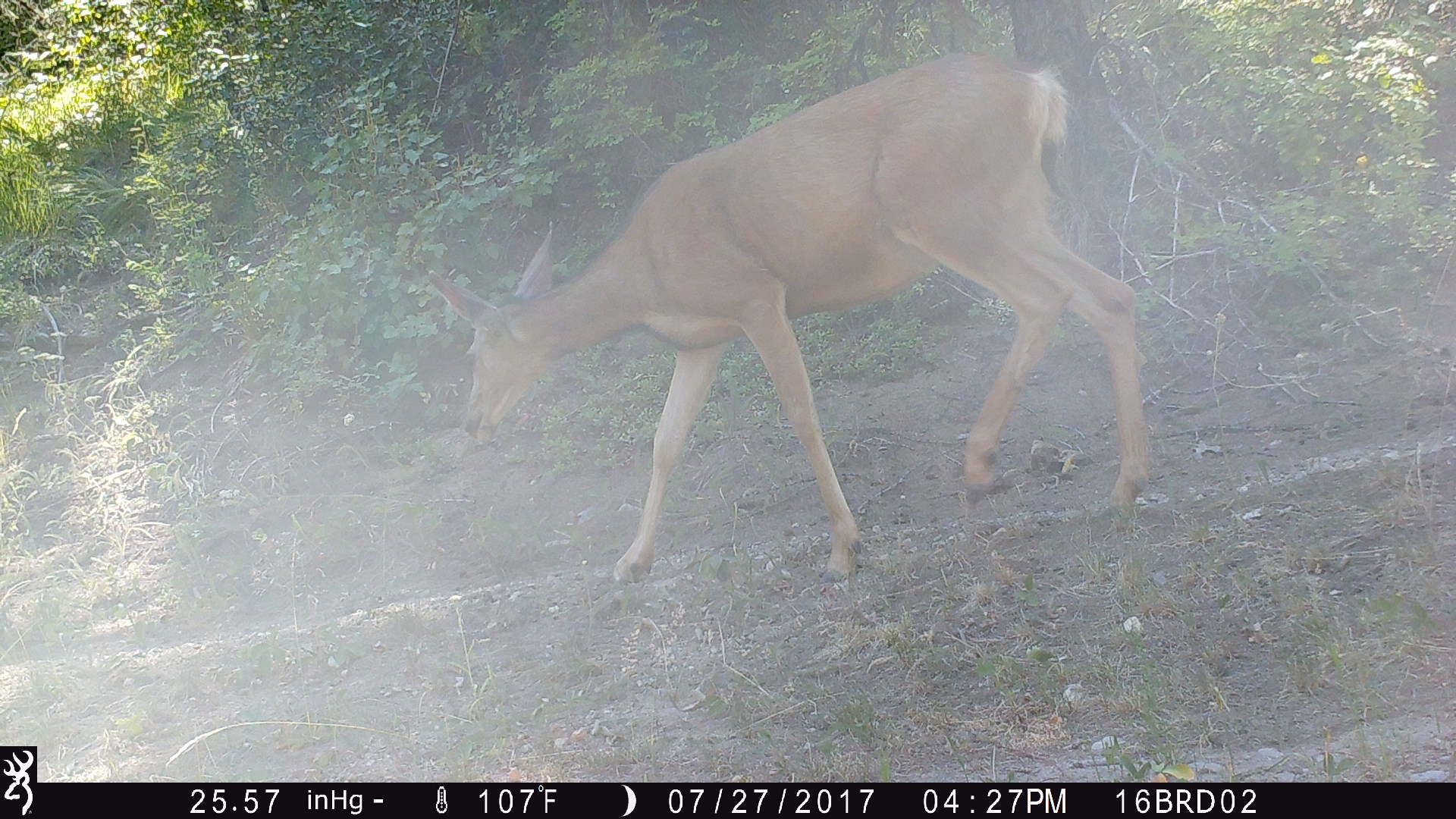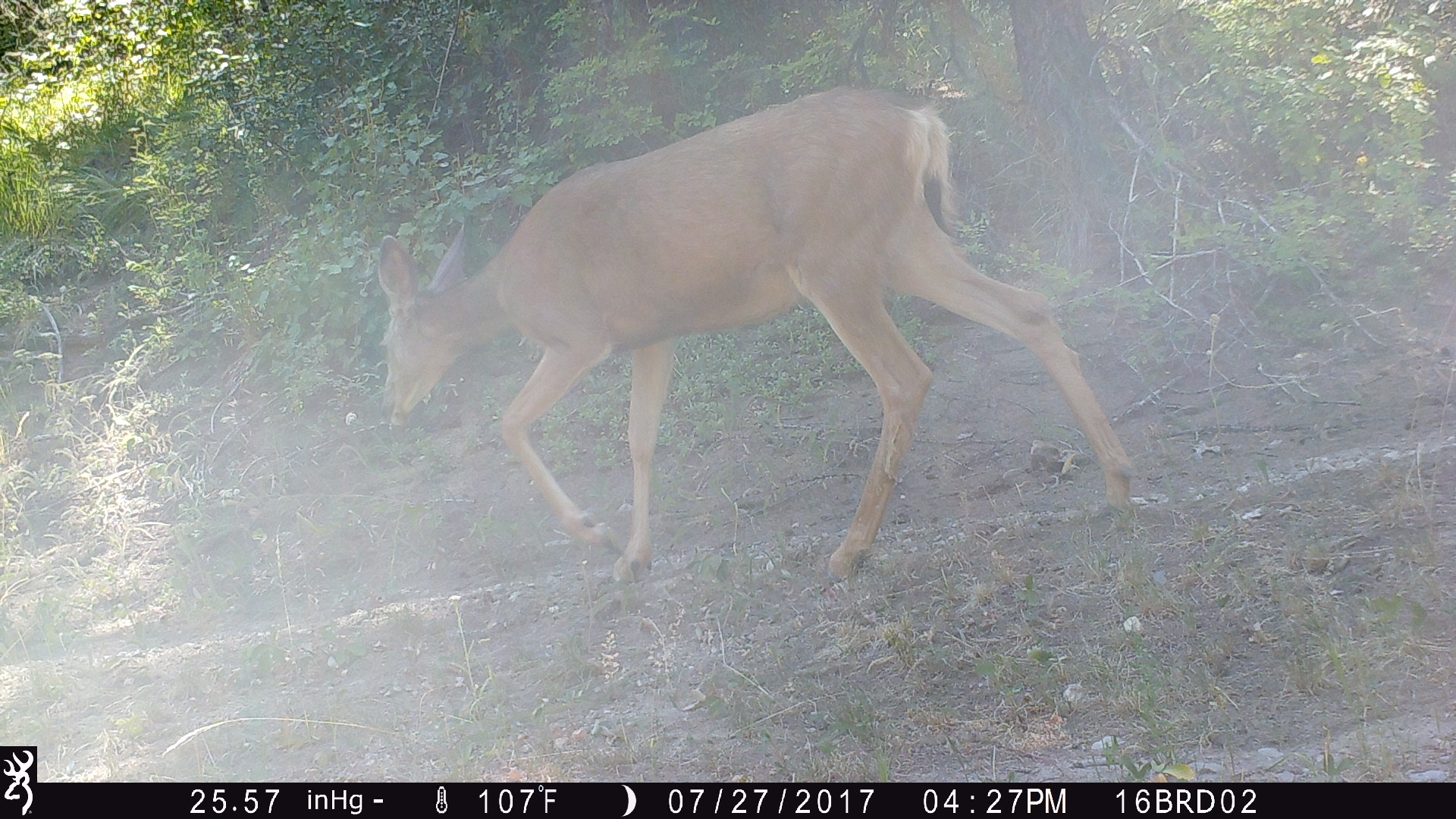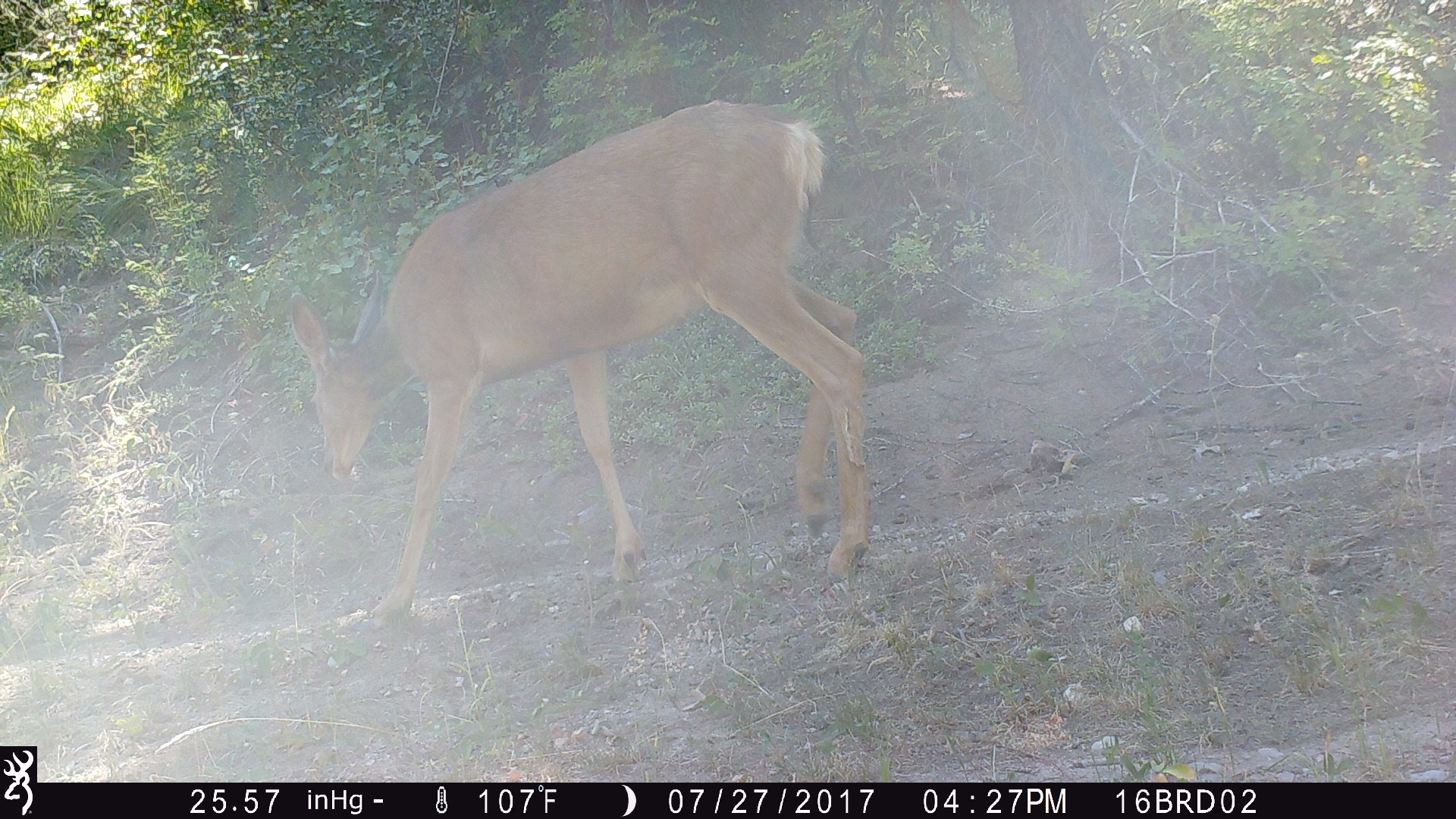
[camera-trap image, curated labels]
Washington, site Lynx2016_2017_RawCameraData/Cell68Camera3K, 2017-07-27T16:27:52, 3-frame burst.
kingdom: Animalia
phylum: Chordata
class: Mammalia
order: Artiodactyla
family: Cervidae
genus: Odocoileus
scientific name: Odocoileus hemionus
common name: mule deer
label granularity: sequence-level